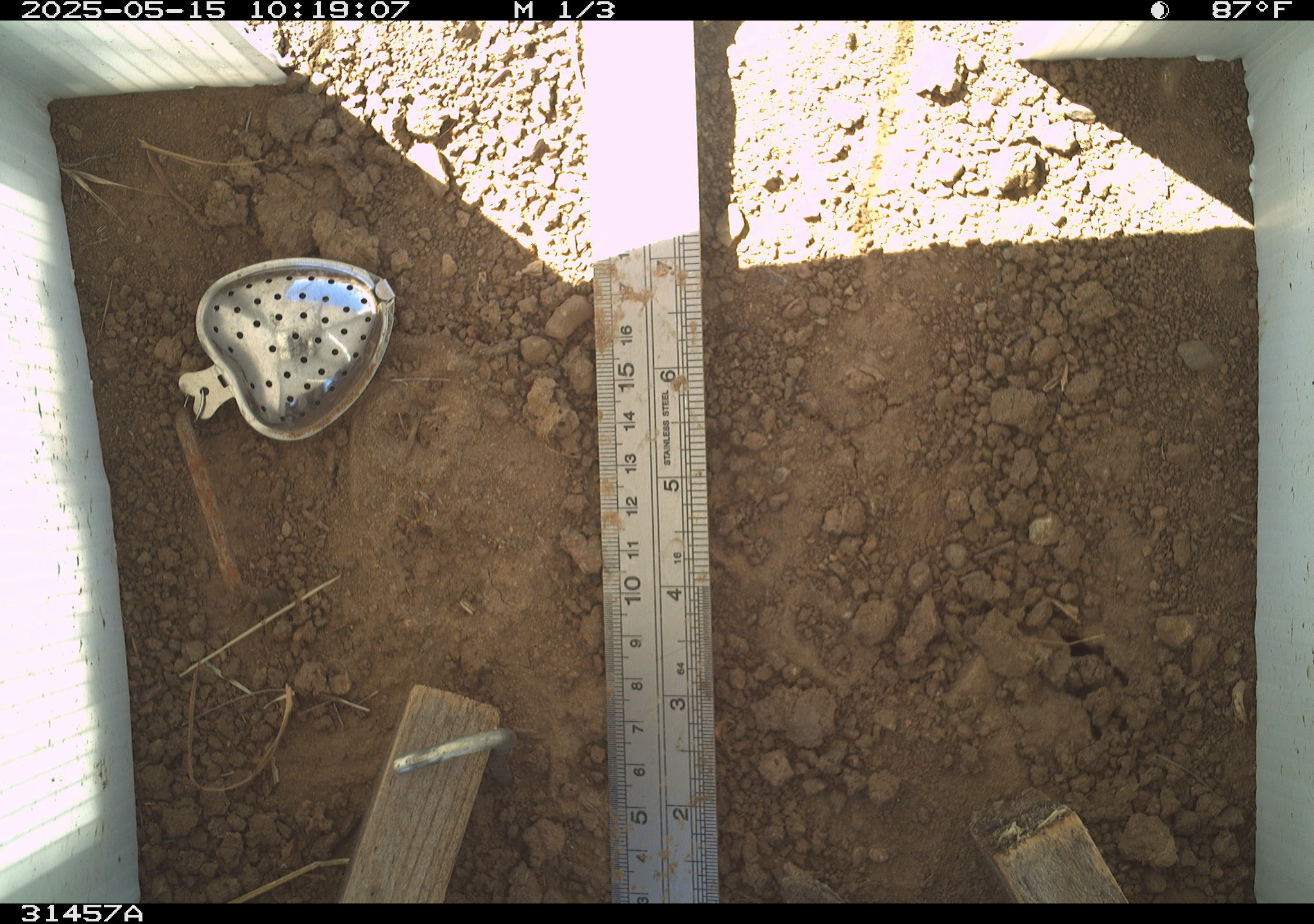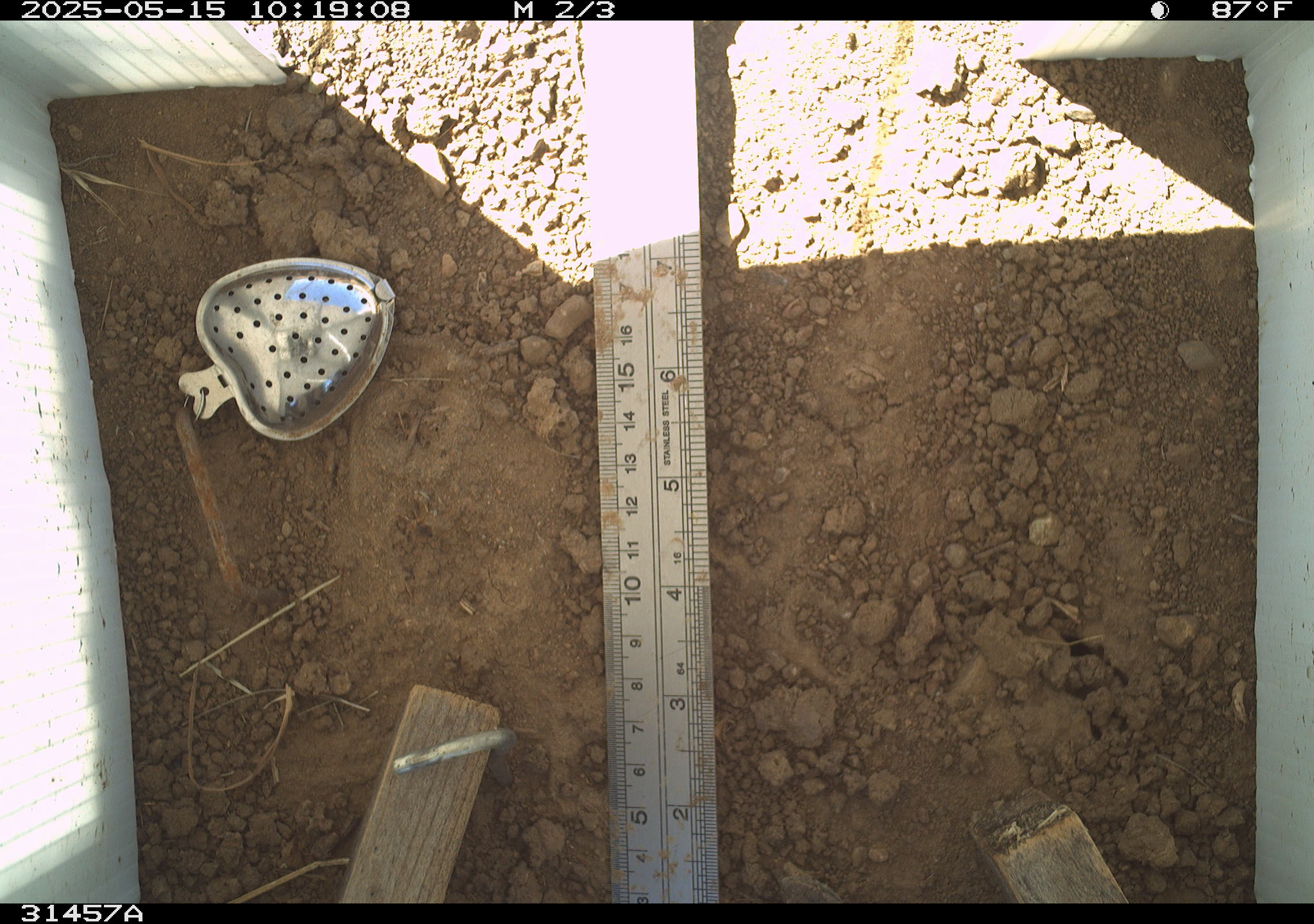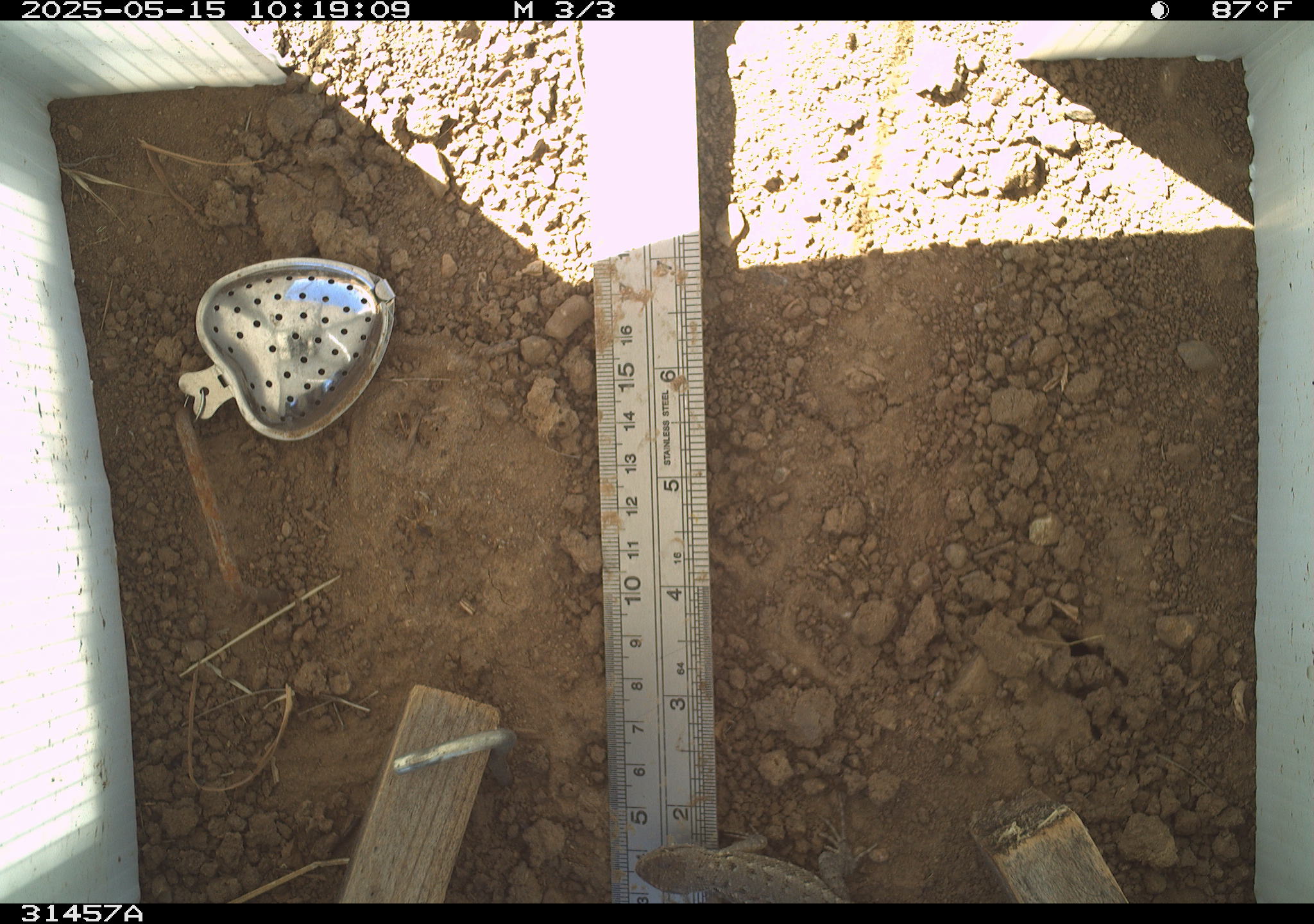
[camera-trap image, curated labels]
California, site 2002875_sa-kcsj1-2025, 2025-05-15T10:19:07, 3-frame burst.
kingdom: Animalia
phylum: Chordata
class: Reptilia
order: Squamata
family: Phrynosomatidae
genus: Sceloporus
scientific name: Sceloporus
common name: spiny lizards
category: sceloporus species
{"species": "sceloporus species (spiny lizards) (Sceloporus)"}